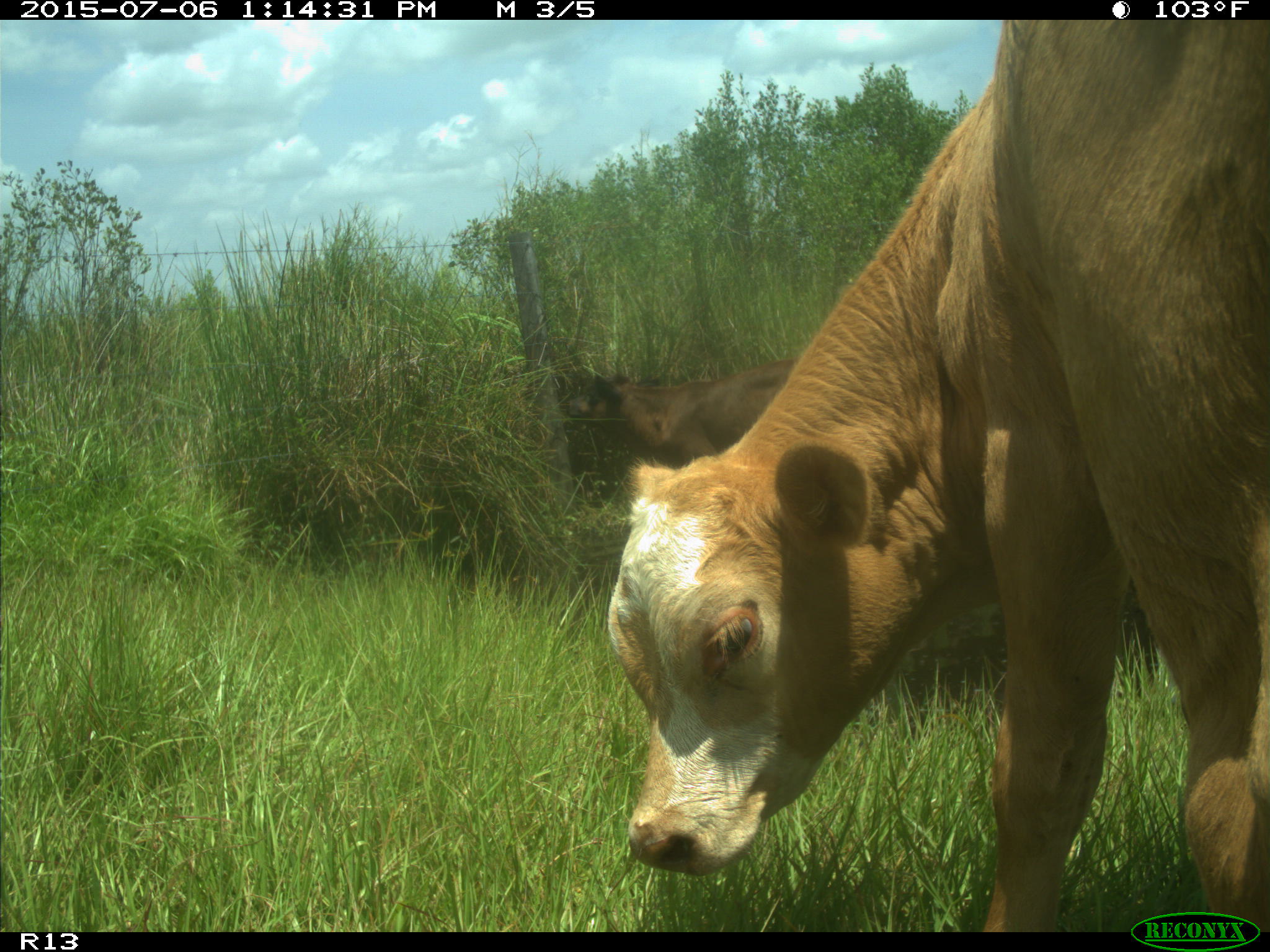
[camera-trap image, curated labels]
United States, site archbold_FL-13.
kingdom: Animalia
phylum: Chordata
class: Mammalia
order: Artiodactyla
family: Bovidae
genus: Bos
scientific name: Bos taurus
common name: domestic cow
Bos taurus (domestic cow).